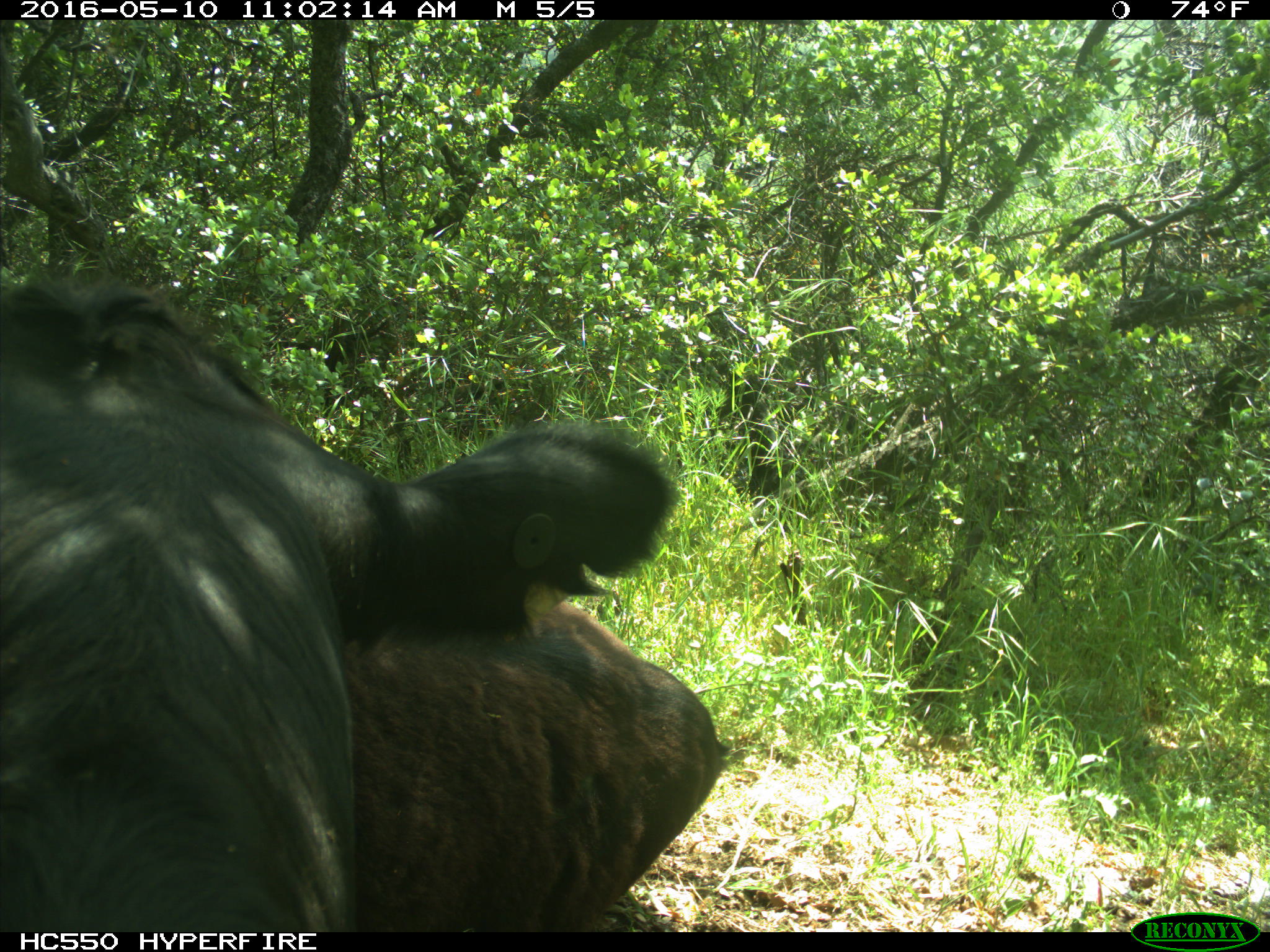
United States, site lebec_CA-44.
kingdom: Animalia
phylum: Chordata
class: Mammalia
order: Artiodactyla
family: Bovidae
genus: Bos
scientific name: Bos taurus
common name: domestic cow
Bos taurus (domestic cow).